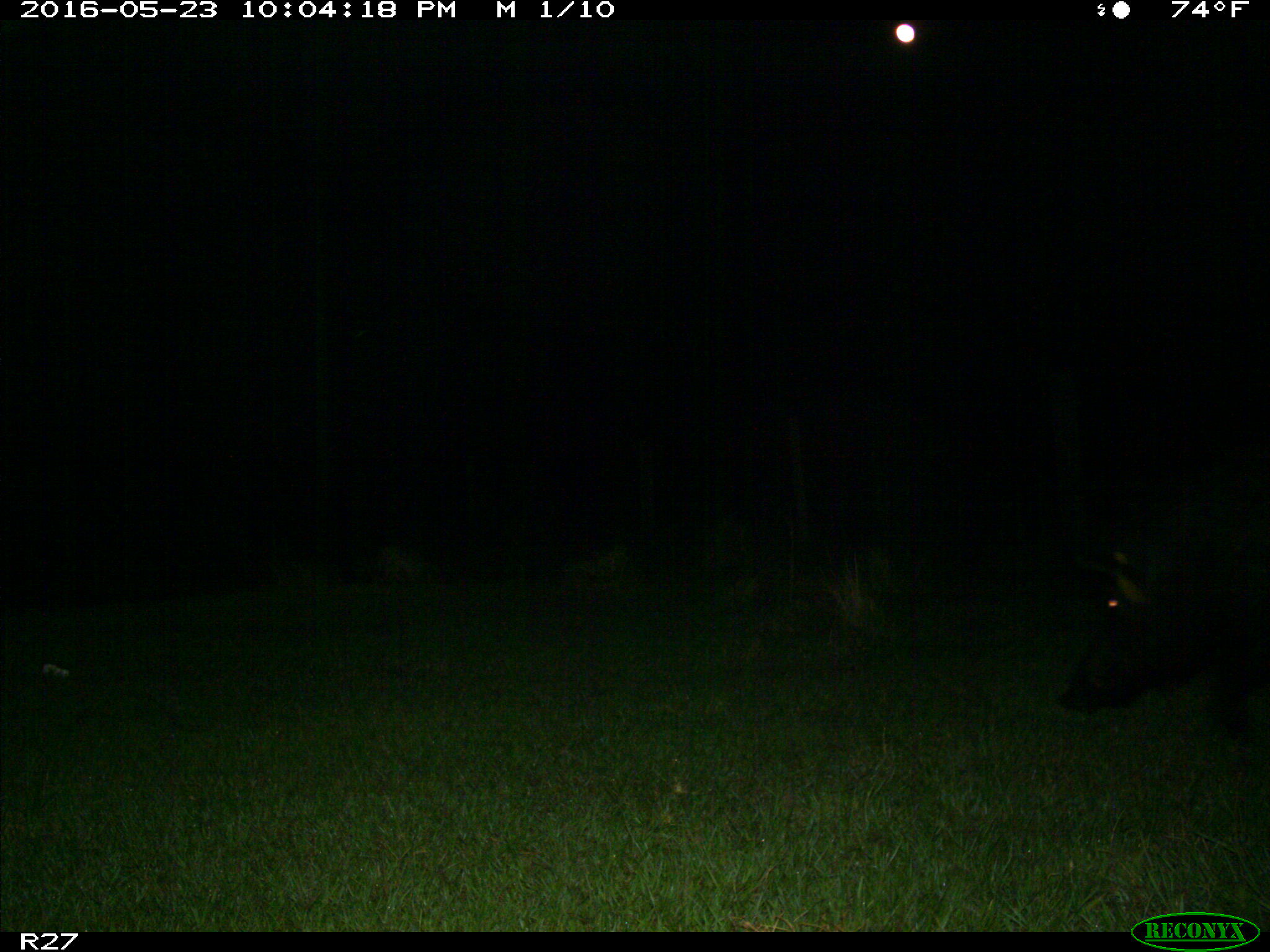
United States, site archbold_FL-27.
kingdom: Animalia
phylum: Chordata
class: Mammalia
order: Artiodactyla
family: Suidae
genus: Sus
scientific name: Sus scrofa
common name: wild boar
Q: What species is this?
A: Sus scrofa (wild boar).